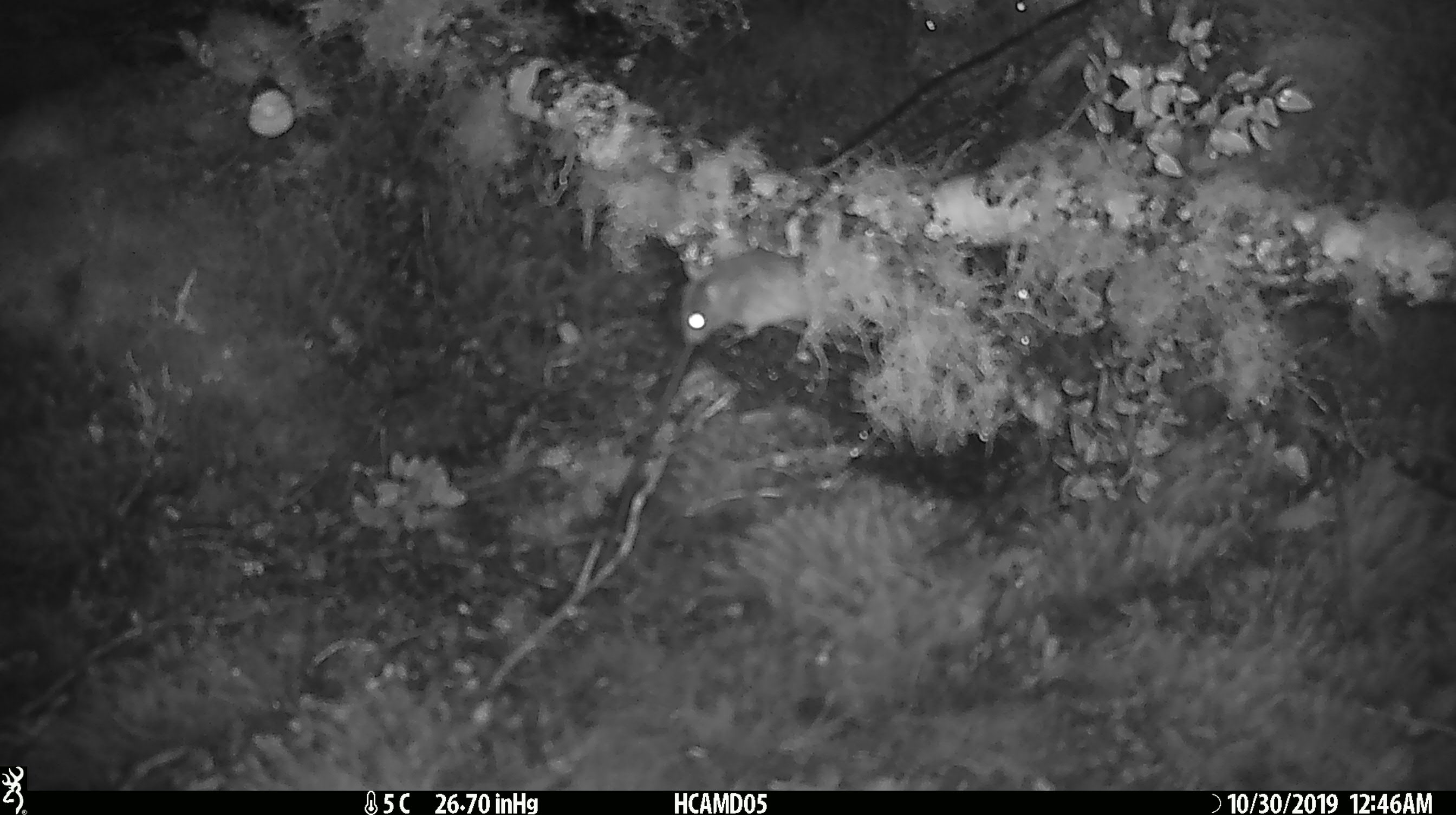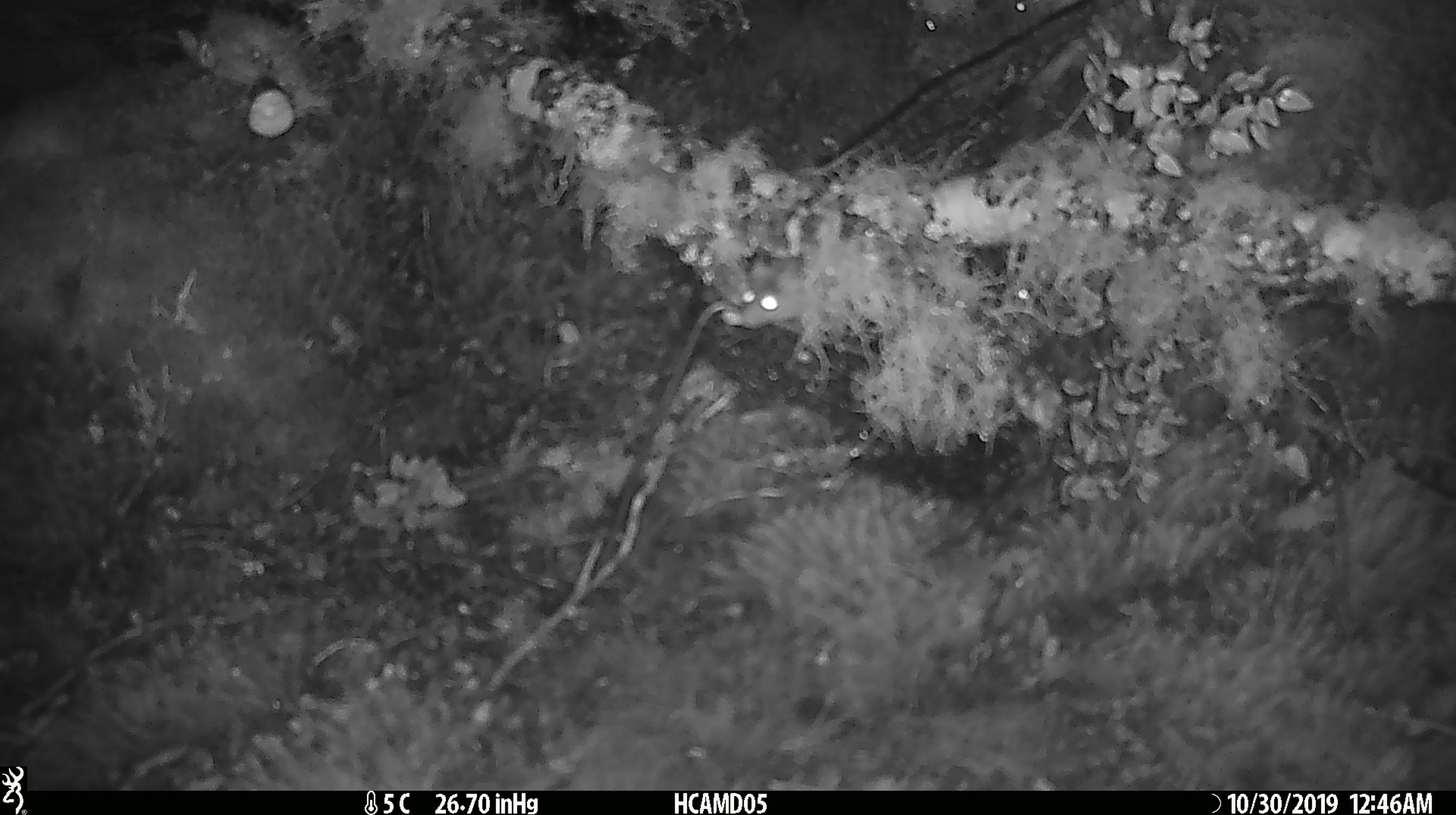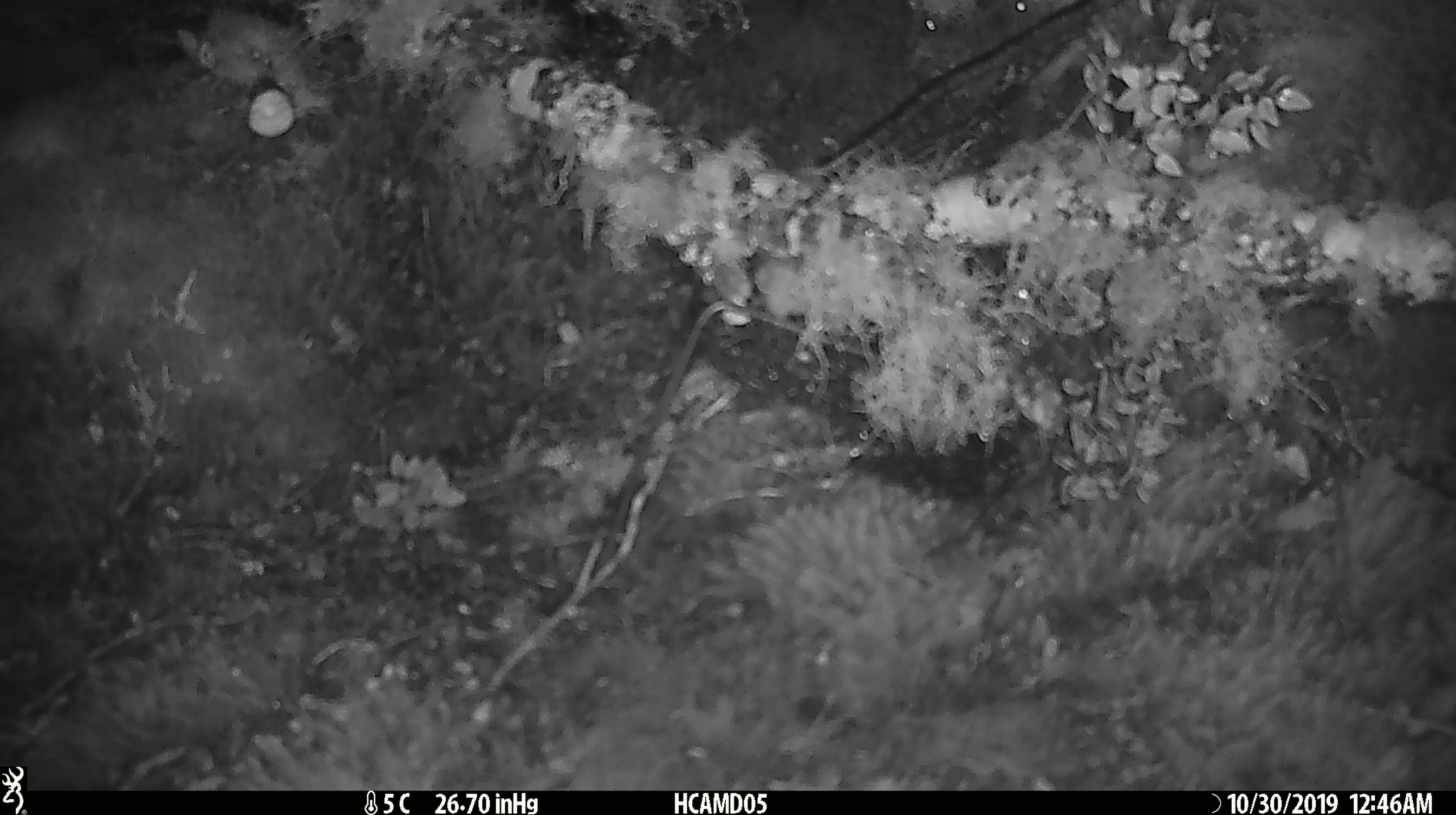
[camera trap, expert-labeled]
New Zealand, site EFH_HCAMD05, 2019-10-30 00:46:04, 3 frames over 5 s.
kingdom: Animalia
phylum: Chordata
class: Mammalia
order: Rodentia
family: Muridae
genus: Mus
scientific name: Mus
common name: mouse